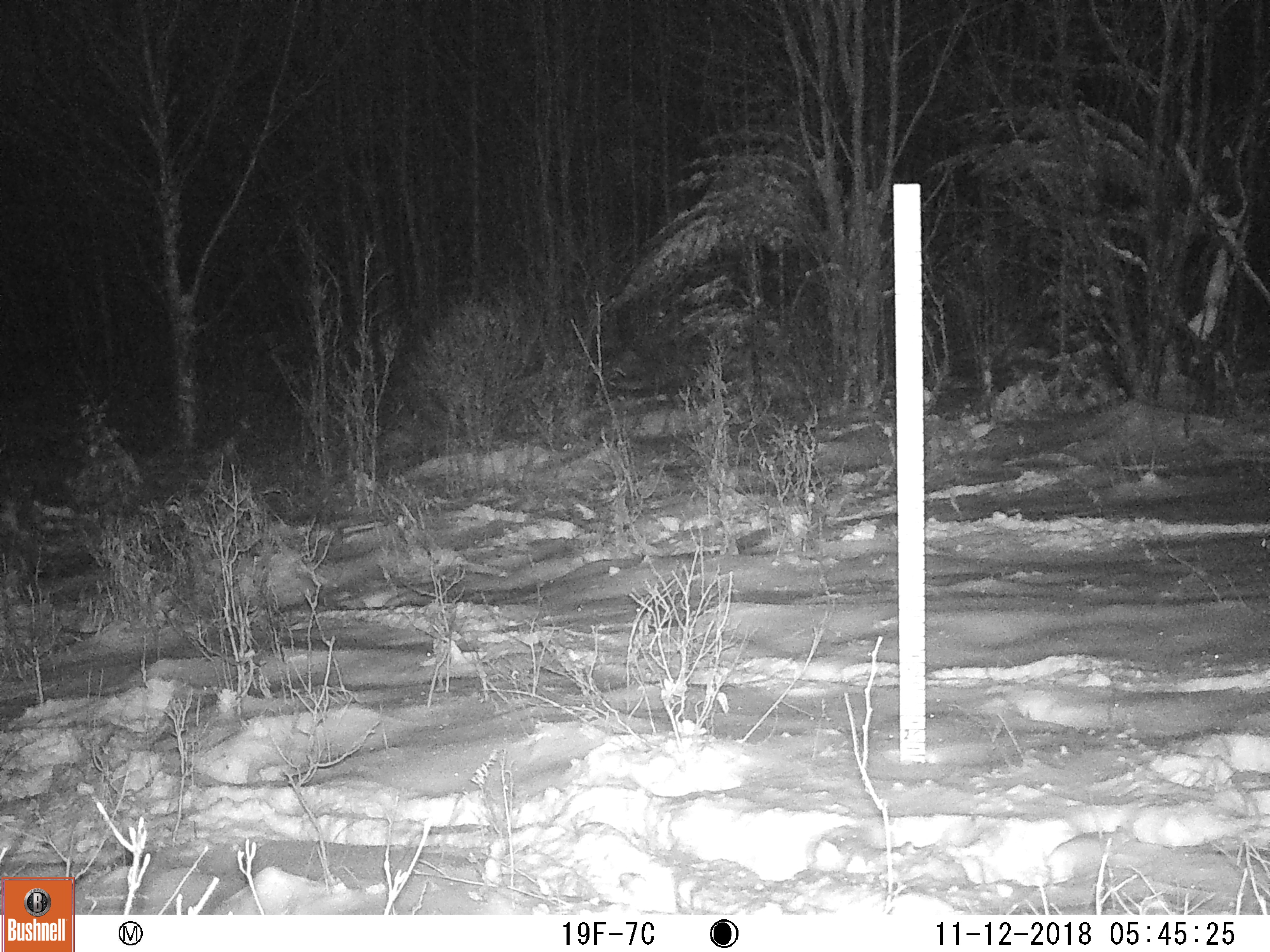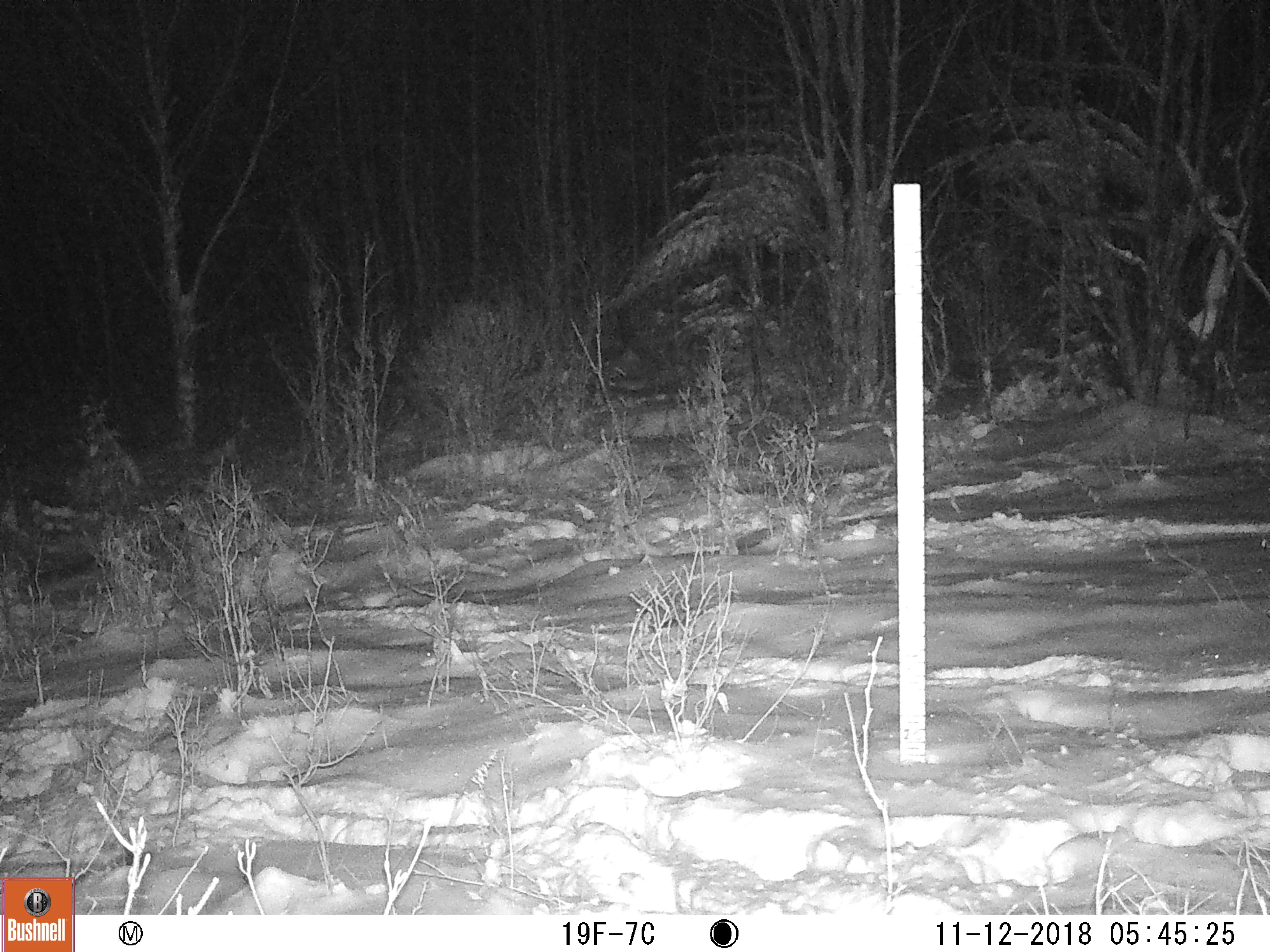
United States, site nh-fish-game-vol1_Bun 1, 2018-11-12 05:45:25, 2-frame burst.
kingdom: Animalia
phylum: Chordata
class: Mammalia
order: Artiodactyla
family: Cervidae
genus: Alces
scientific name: Alces alces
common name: moose